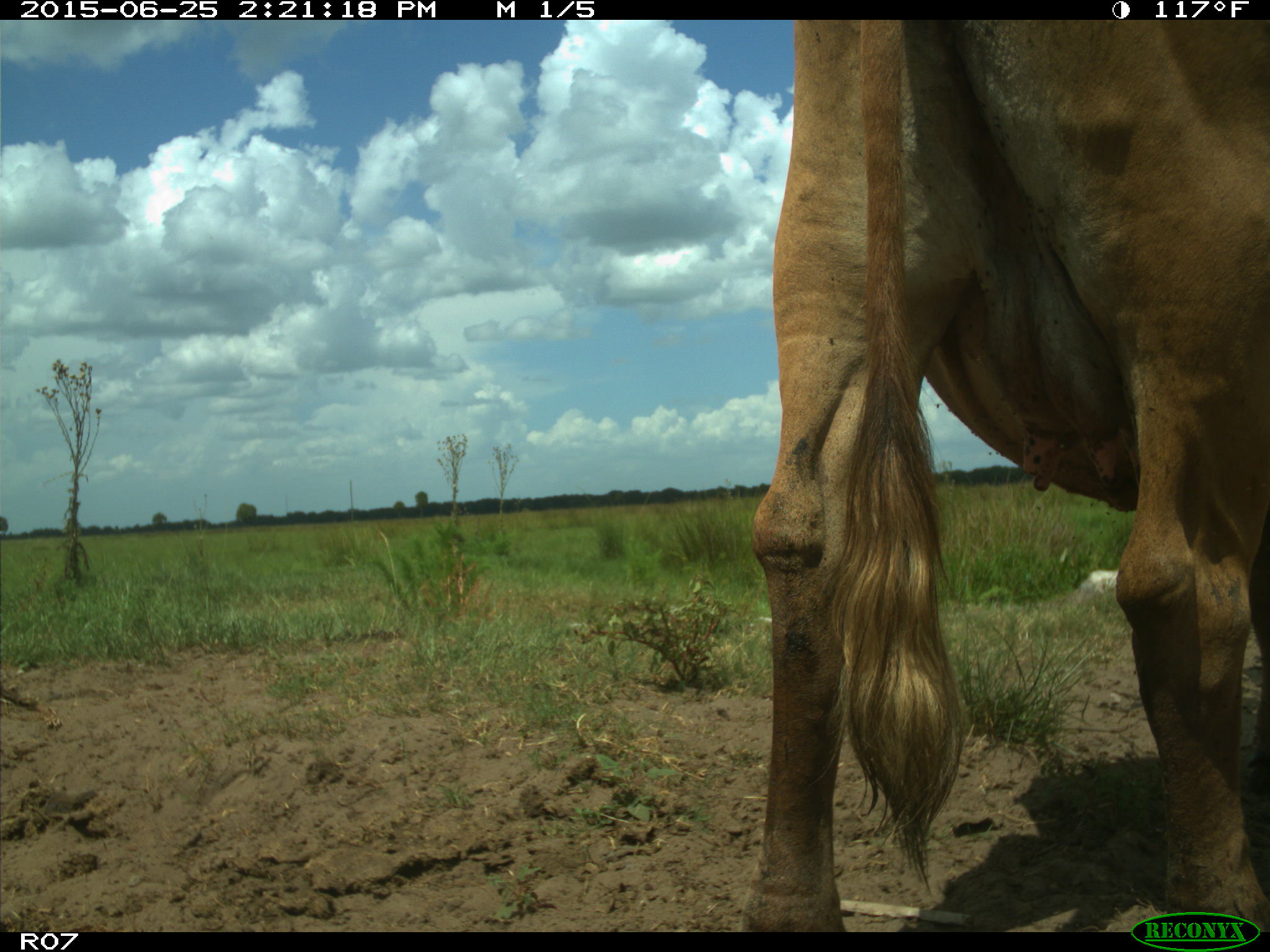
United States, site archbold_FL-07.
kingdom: Animalia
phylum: Chordata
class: Mammalia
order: Artiodactyla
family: Bovidae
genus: Bos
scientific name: Bos taurus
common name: domestic cow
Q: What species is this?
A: Bos taurus (domestic cow).